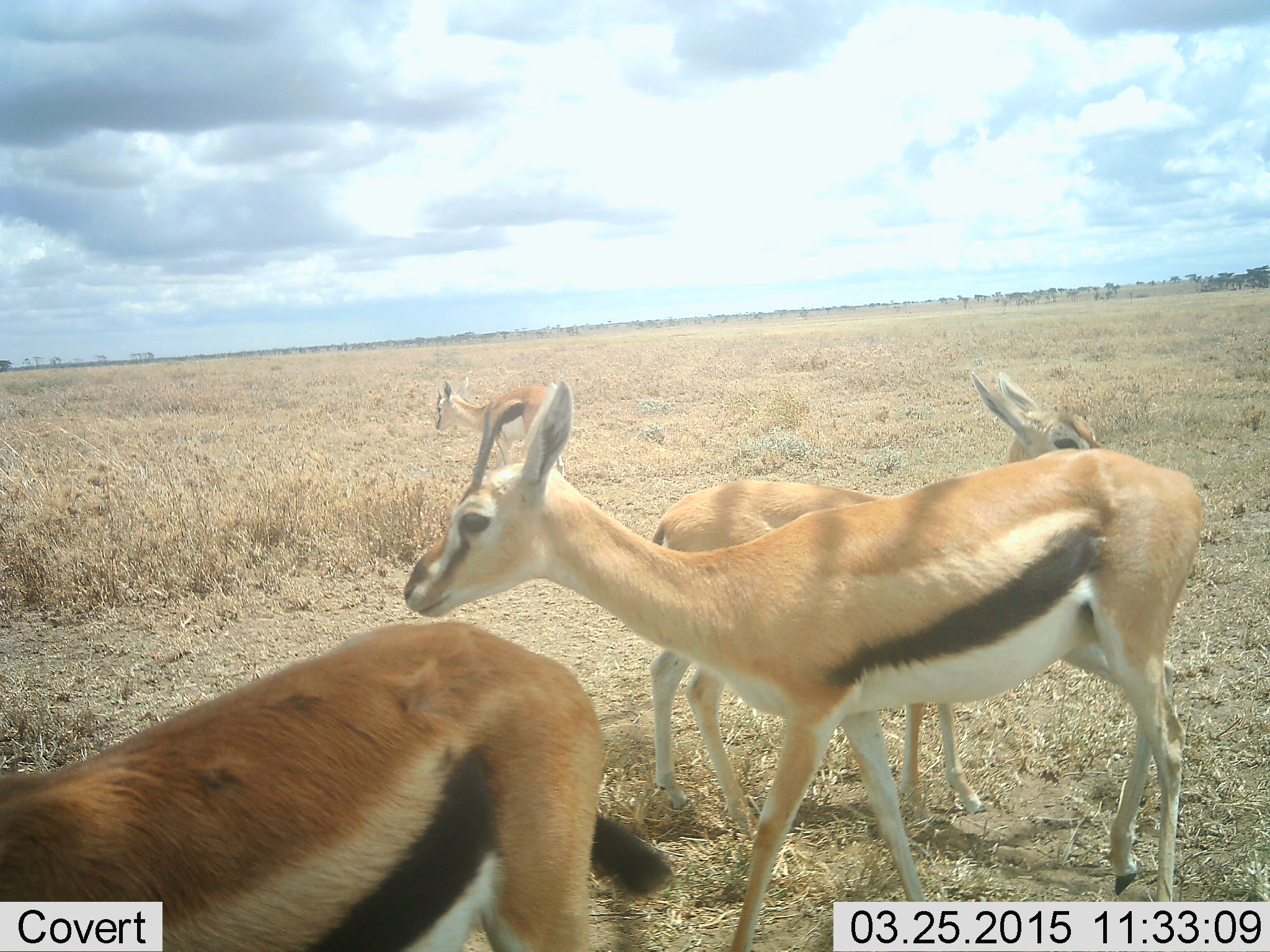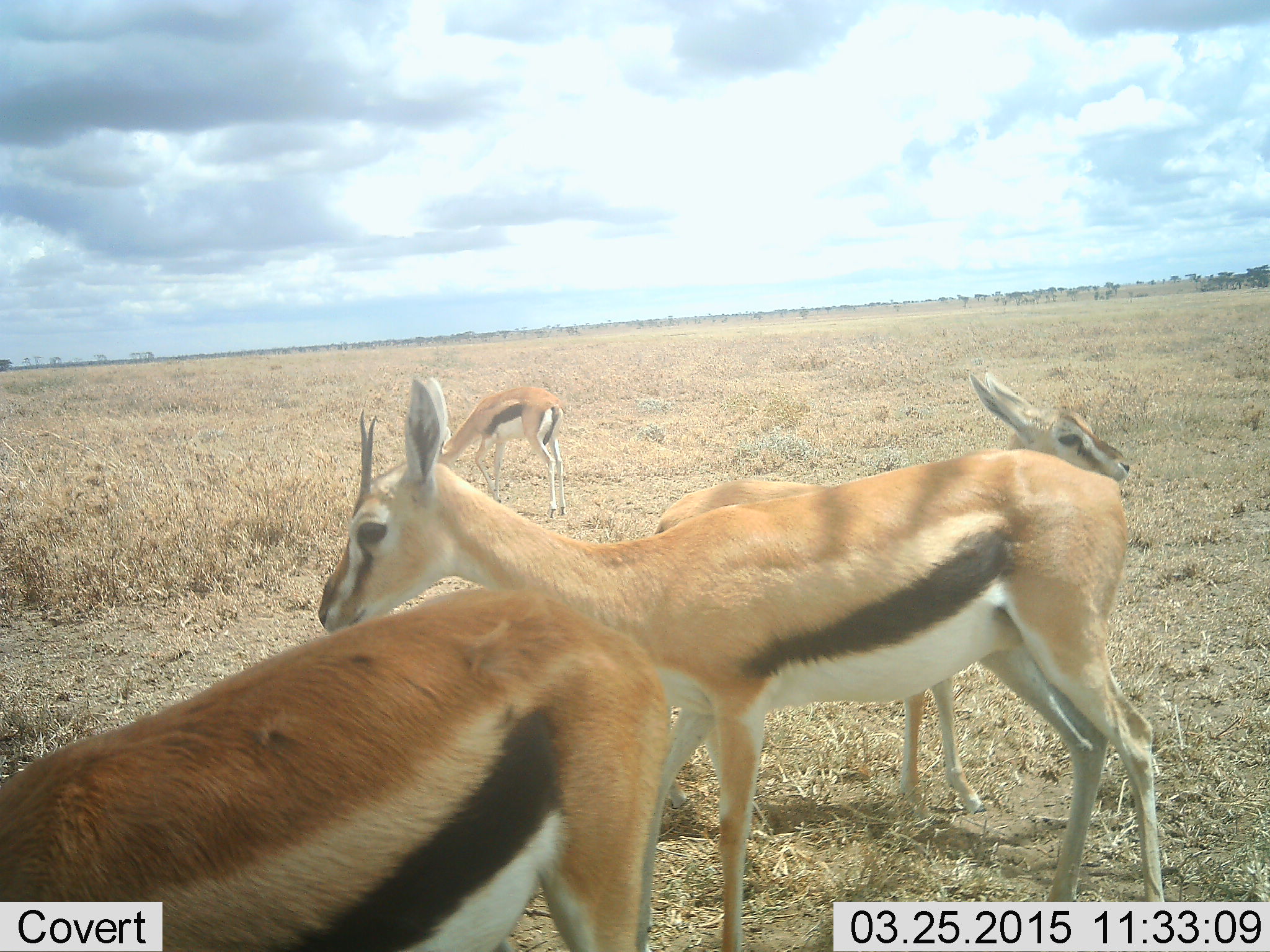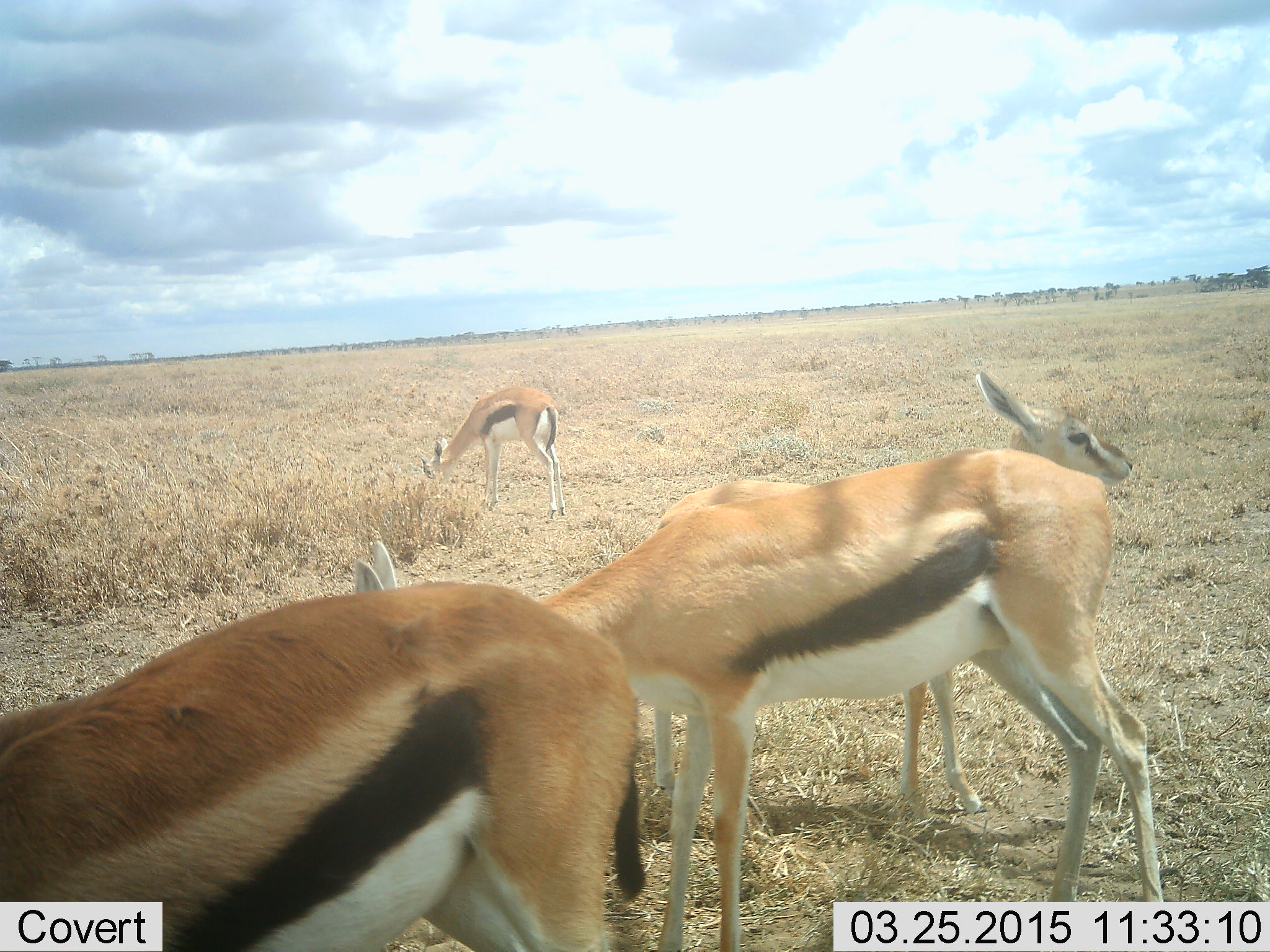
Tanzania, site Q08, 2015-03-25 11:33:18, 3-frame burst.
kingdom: Animalia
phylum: Chordata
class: Mammalia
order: Artiodactyla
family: Bovidae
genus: Eudorcas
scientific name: Eudorcas thomsonii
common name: thomson's gazelle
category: gazellethomsons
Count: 4.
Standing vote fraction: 80%.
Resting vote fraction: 0%.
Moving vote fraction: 20%.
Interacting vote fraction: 0%.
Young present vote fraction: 40%.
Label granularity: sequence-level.